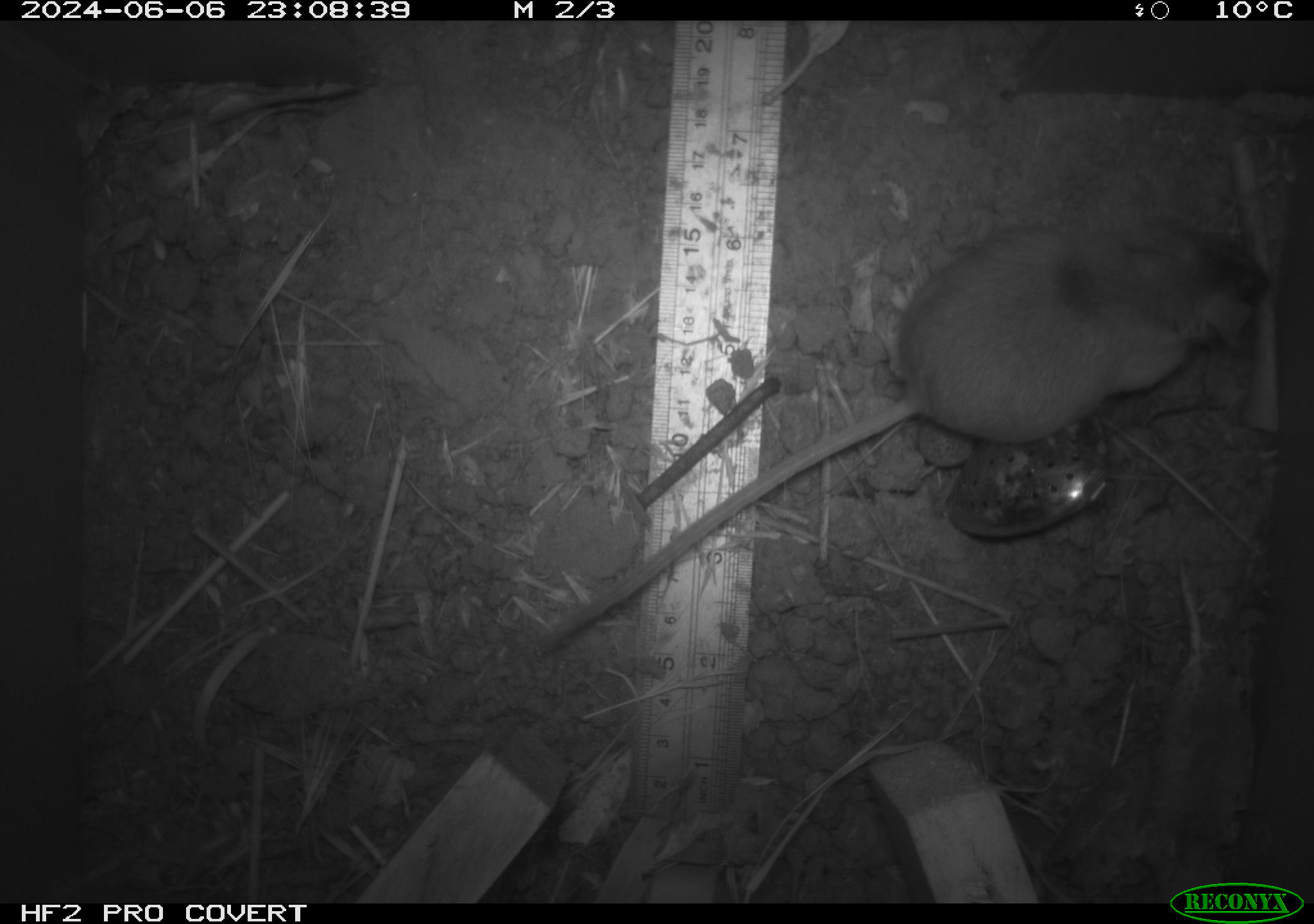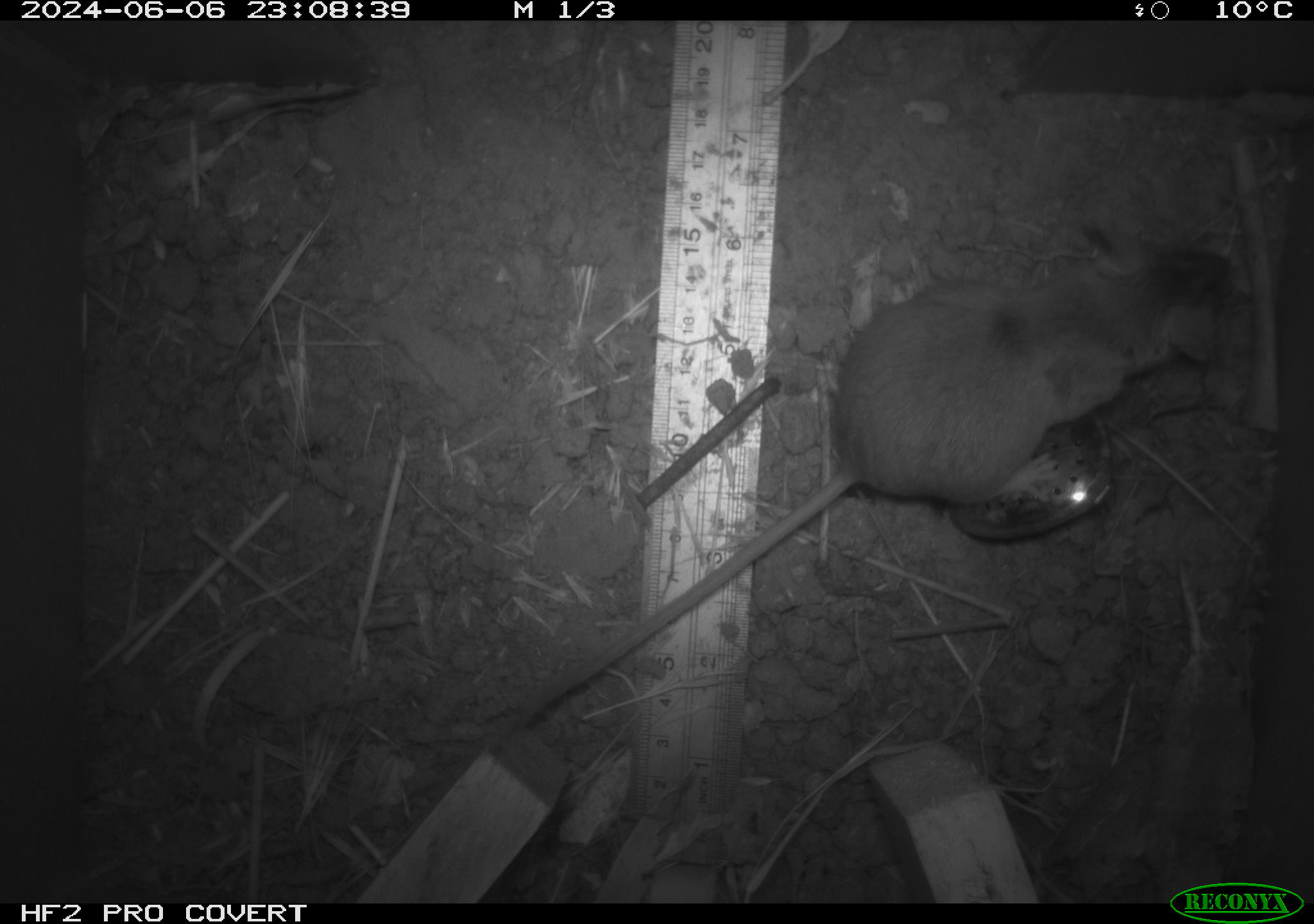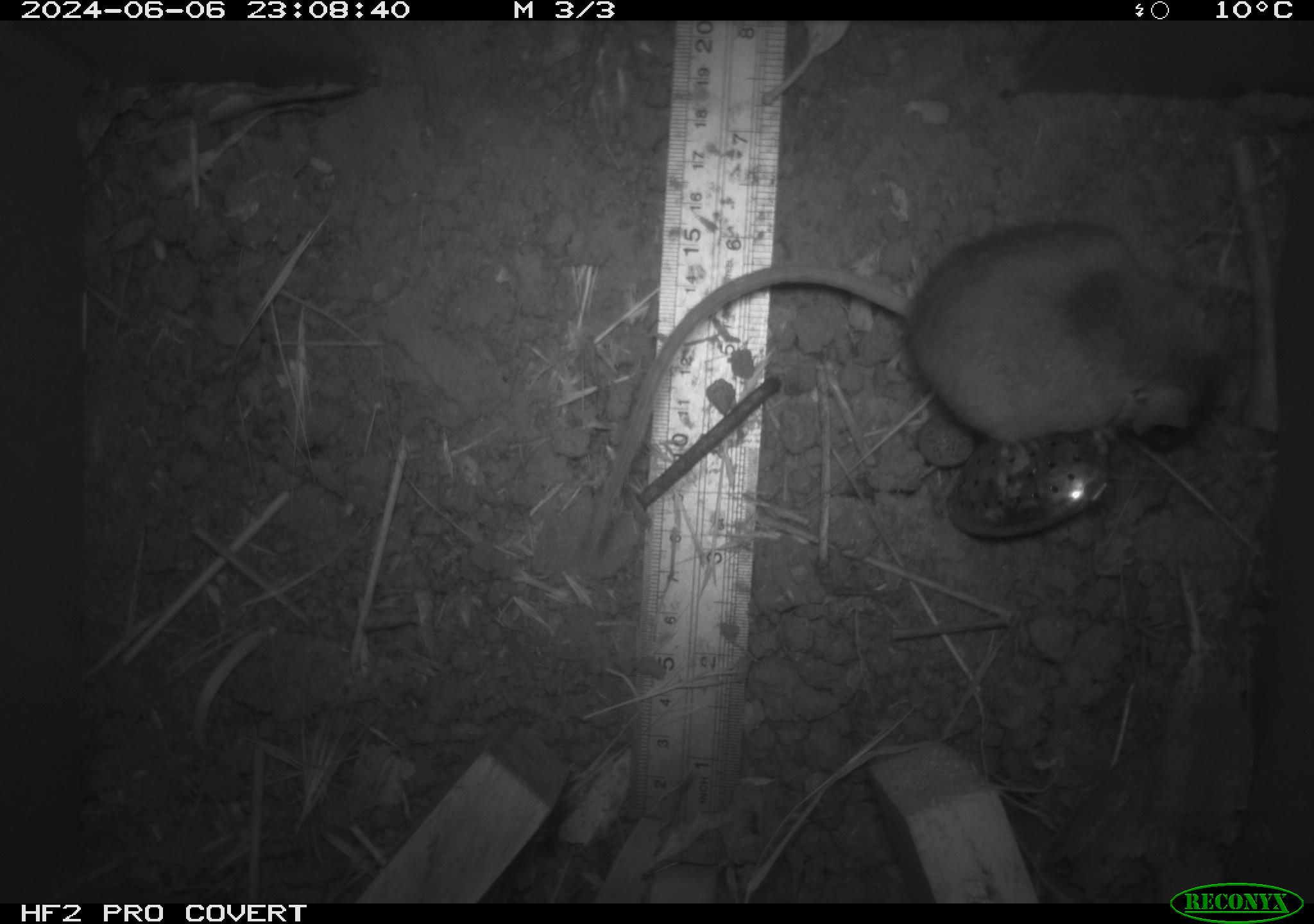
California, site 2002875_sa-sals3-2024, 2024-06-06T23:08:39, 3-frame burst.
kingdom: Animalia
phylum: Chordata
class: Mammalia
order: Rodentia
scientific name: Rodentia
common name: mouse species